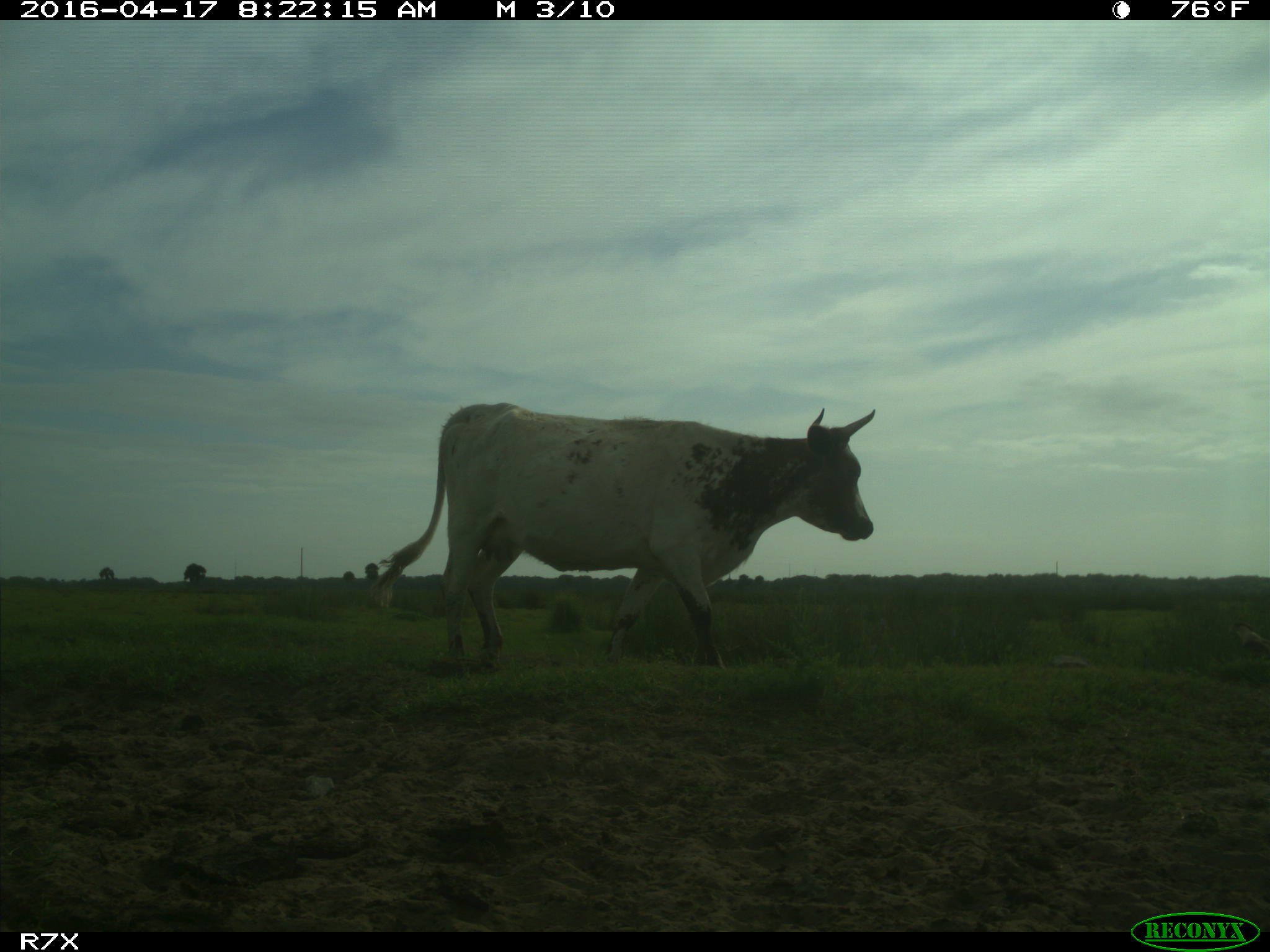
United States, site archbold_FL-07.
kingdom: Animalia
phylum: Chordata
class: Mammalia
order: Artiodactyla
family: Bovidae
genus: Bos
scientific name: Bos taurus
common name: domestic cow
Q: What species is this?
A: Bos taurus (domestic cow).